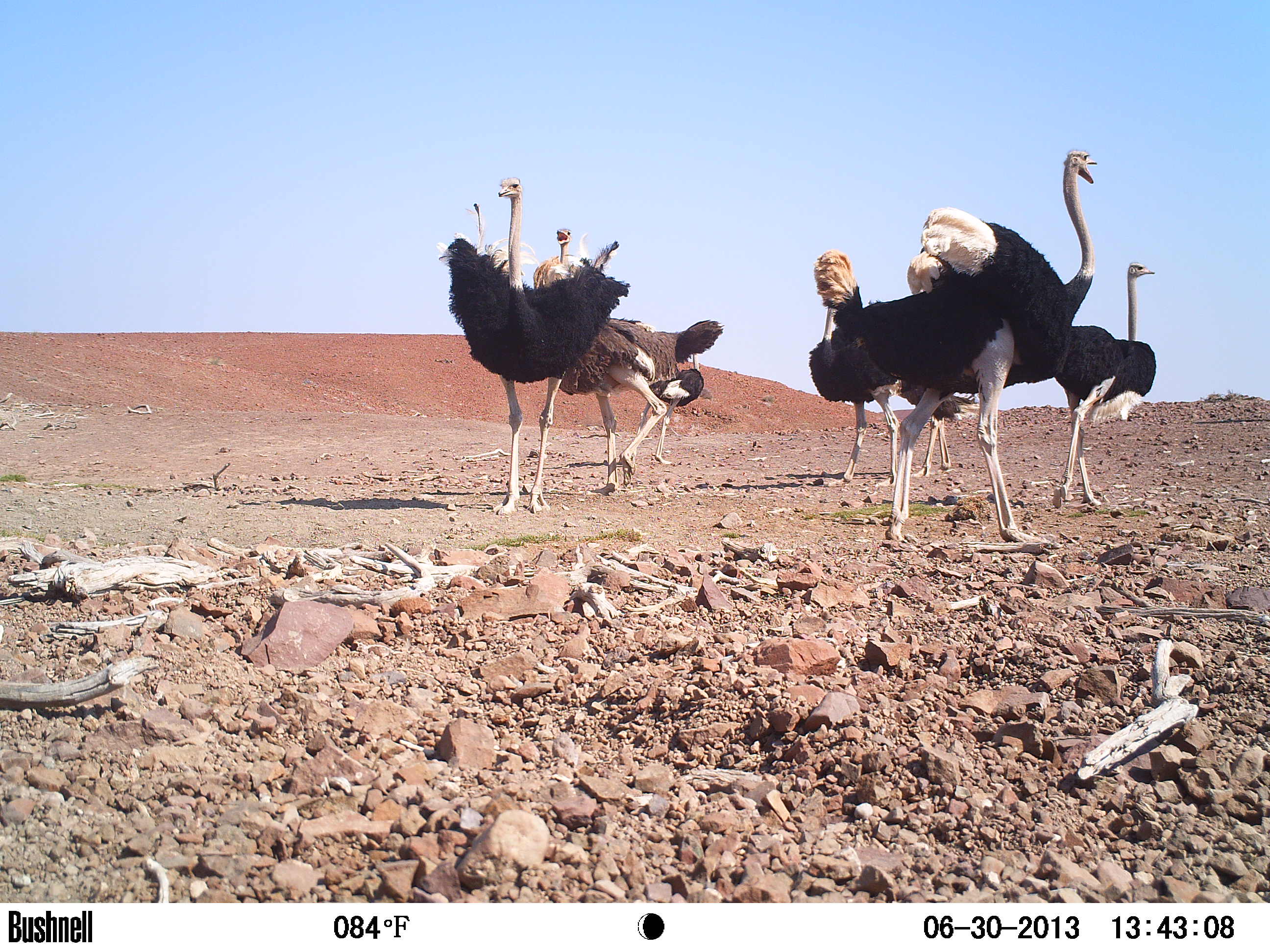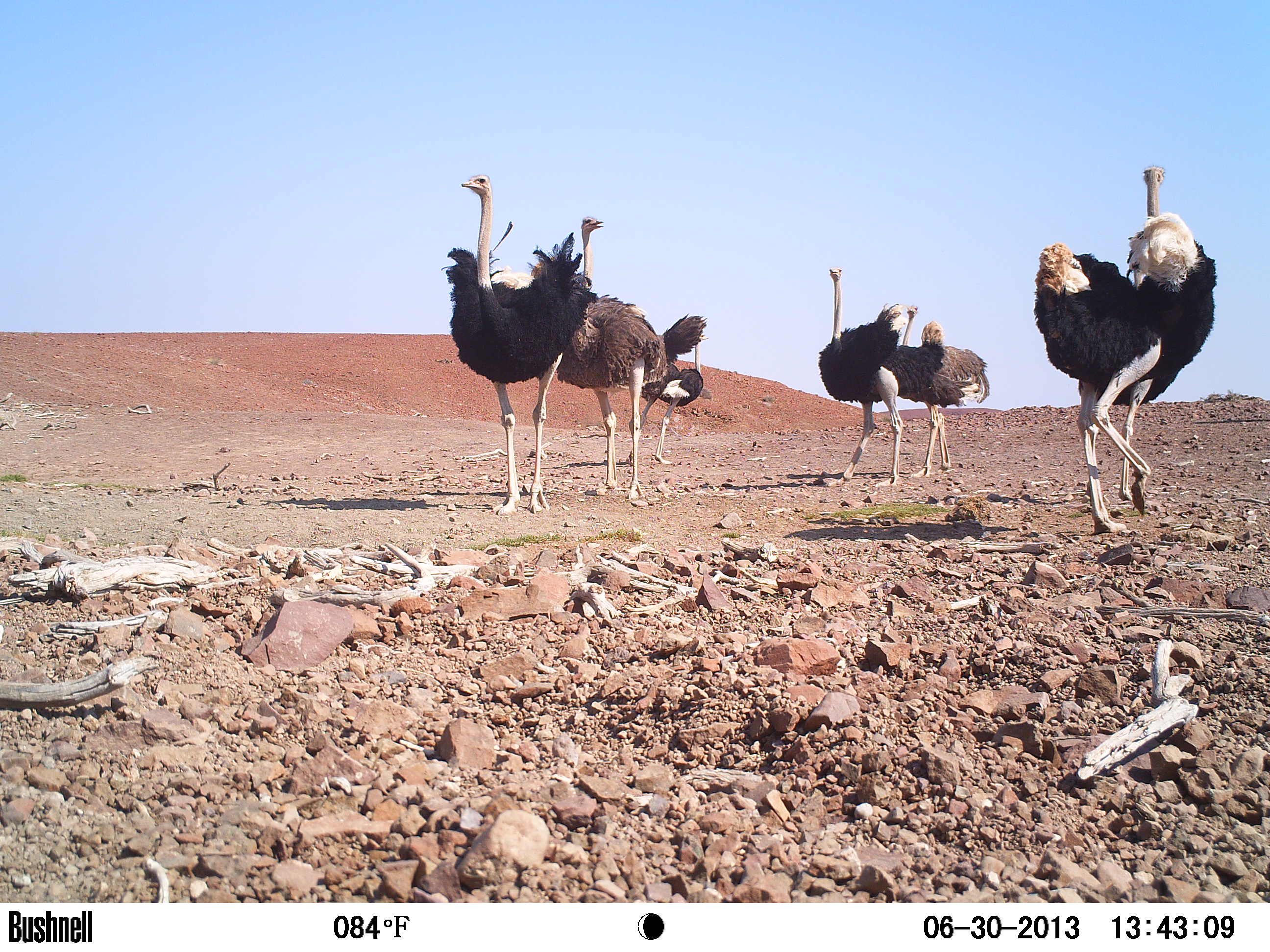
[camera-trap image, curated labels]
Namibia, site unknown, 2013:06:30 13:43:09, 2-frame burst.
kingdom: Animalia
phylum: Chordata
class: Aves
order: Struthioniformes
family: Struthionidae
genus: Struthio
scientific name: Struthio camelus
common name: common ostrich